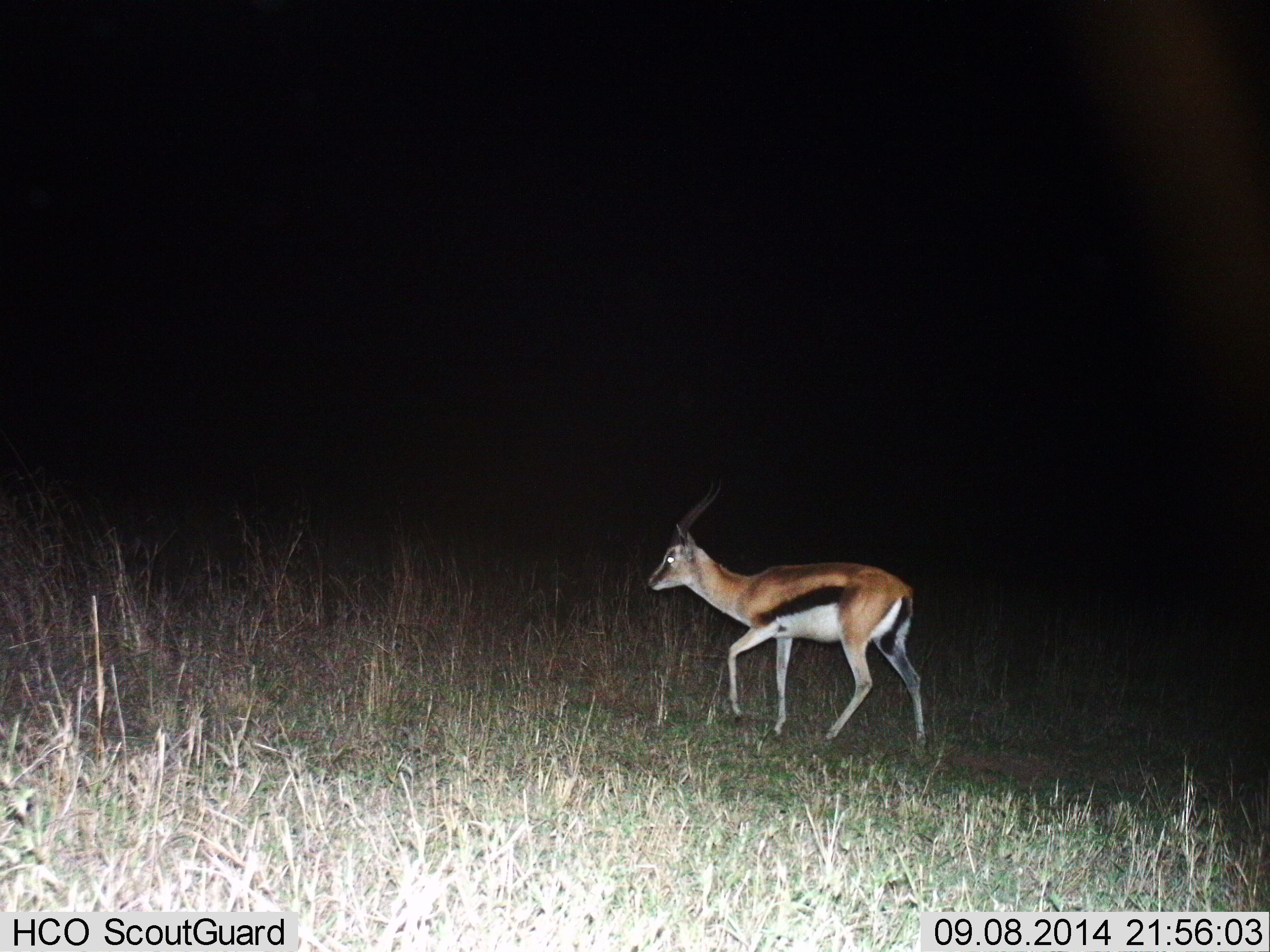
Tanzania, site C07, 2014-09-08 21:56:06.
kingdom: Animalia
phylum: Chordata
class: Mammalia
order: Artiodactyla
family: Bovidae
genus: Eudorcas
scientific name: Eudorcas thomsonii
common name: thomson's gazelle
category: gazellethomsons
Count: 1.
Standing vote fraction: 10%.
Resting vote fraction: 0%.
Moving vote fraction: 100%.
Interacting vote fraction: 0%.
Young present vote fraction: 0%.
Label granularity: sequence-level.